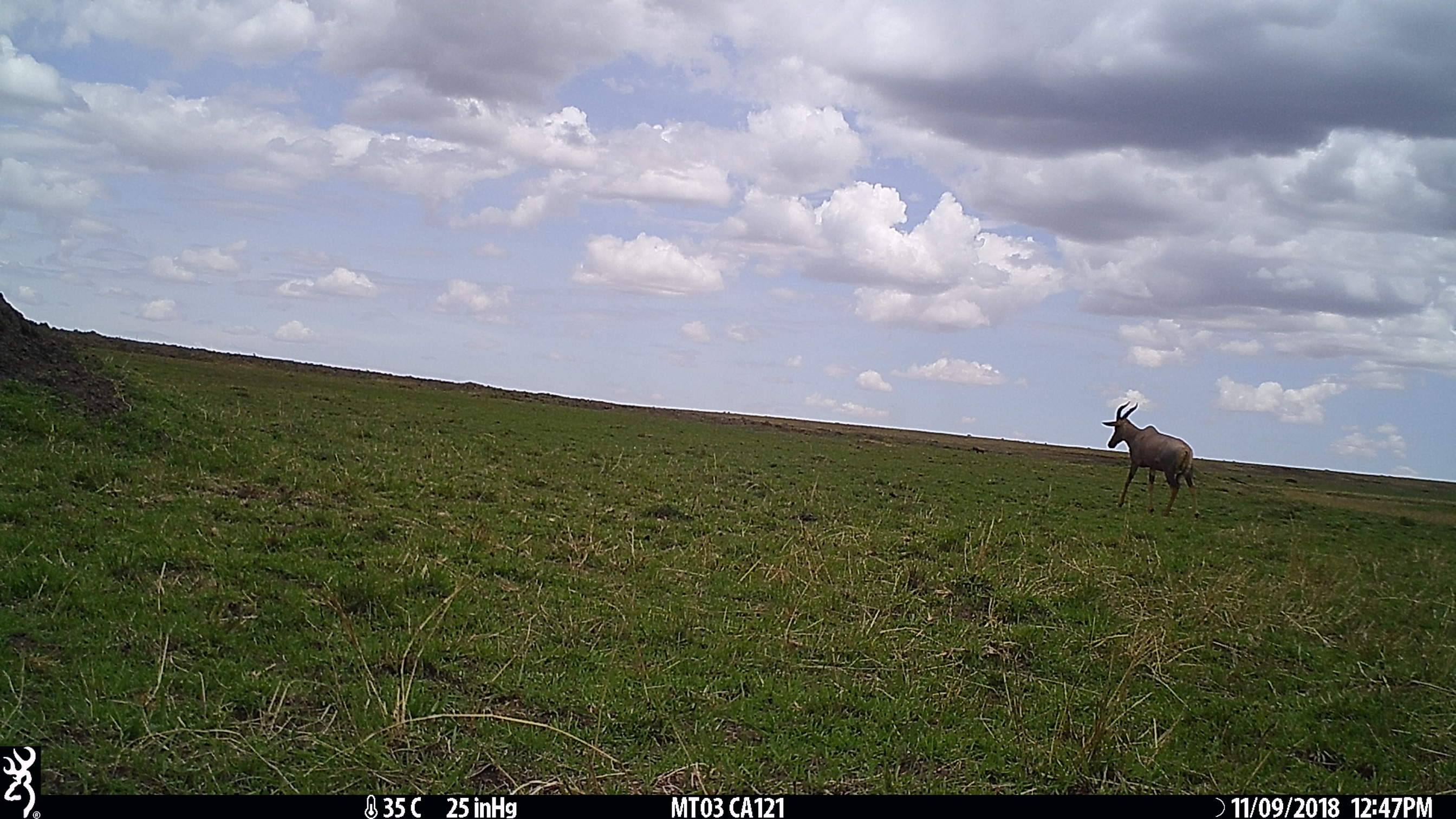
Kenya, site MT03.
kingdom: Animalia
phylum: Chordata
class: Mammalia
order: Artiodactyla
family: Bovidae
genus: Damaliscus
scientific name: Damaliscus lunatus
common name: topi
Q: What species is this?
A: Topi (Damaliscus lunatus).